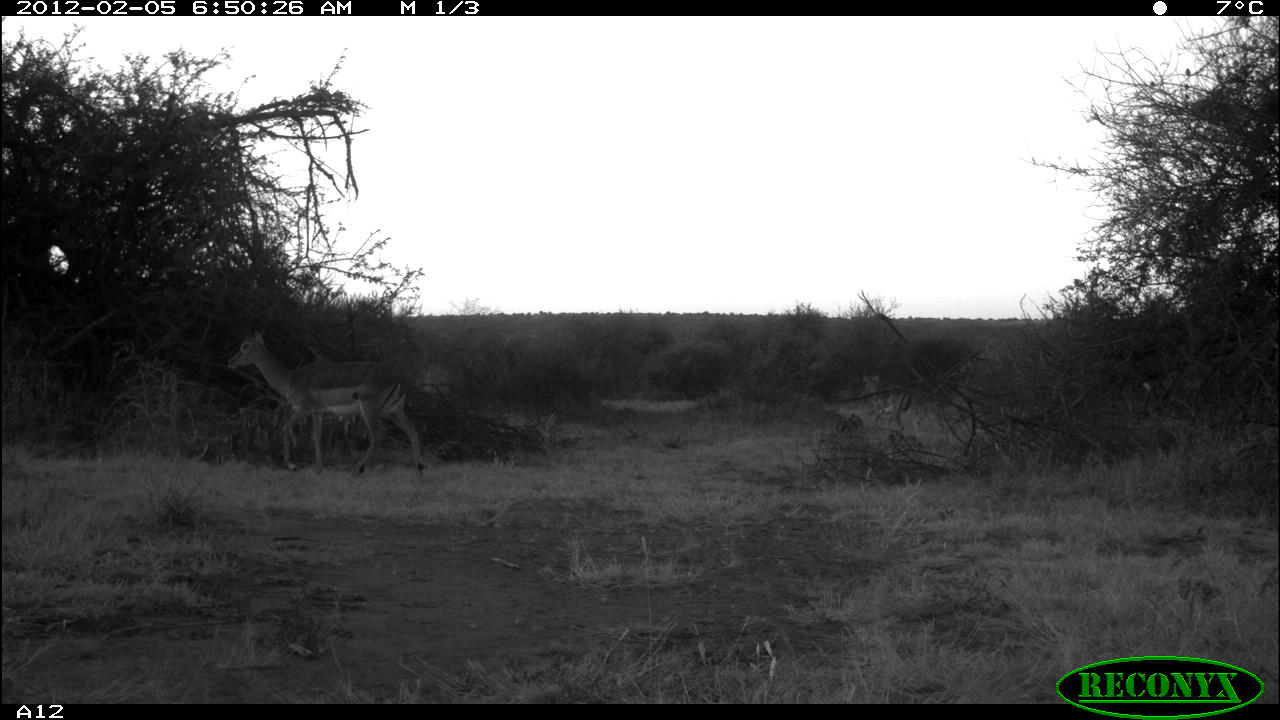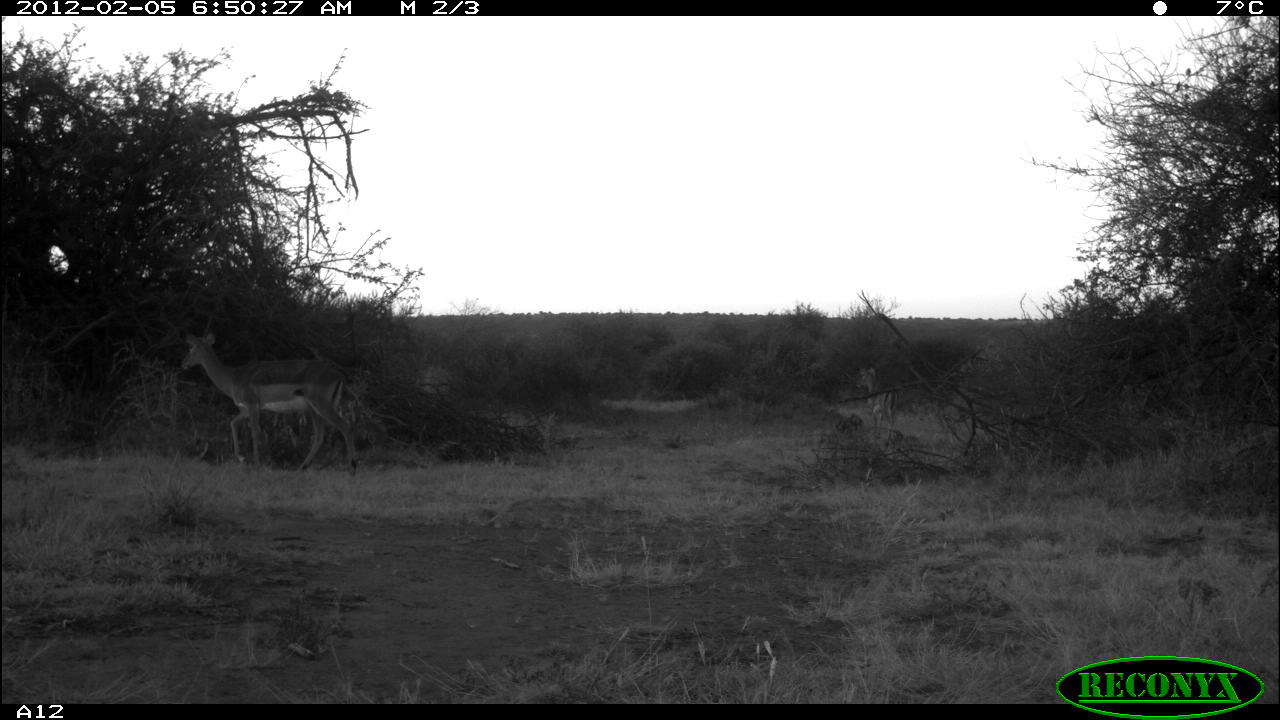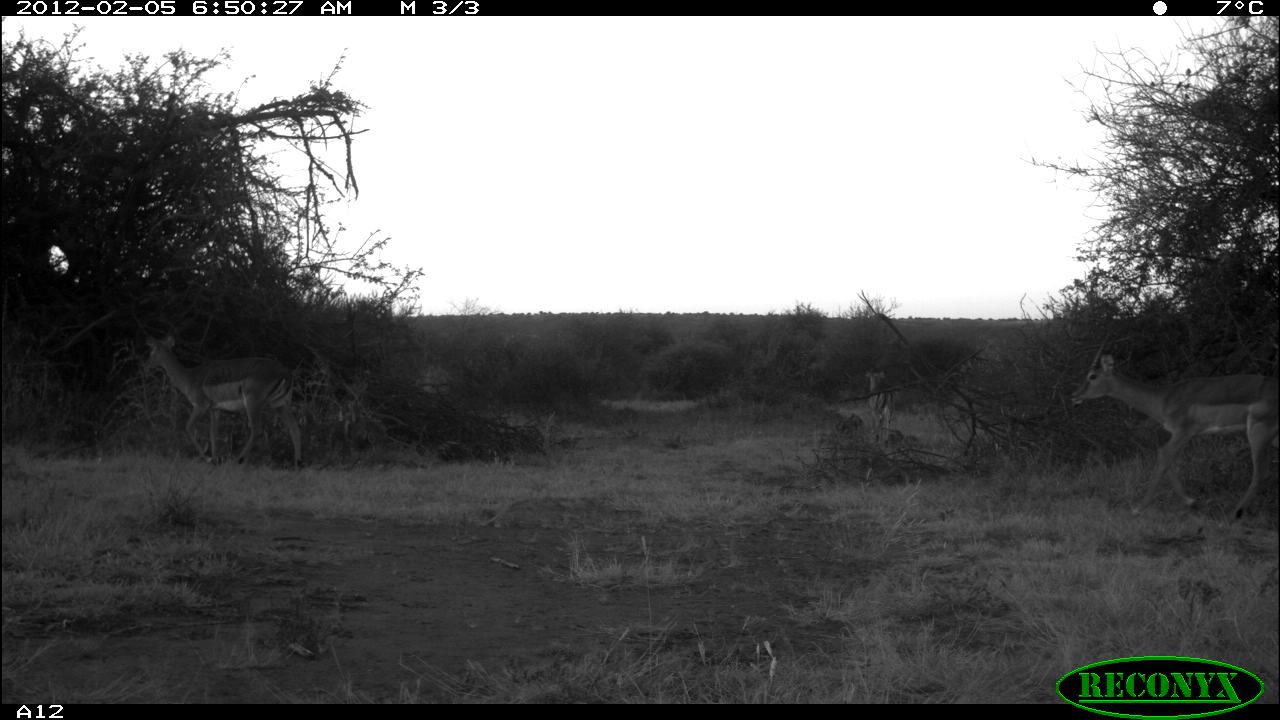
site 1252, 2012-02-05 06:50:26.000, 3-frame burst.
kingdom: Animalia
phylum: Chordata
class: Mammalia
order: Artiodactyla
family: Bovidae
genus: Aepyceros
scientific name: Aepyceros melampus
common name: impala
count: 2